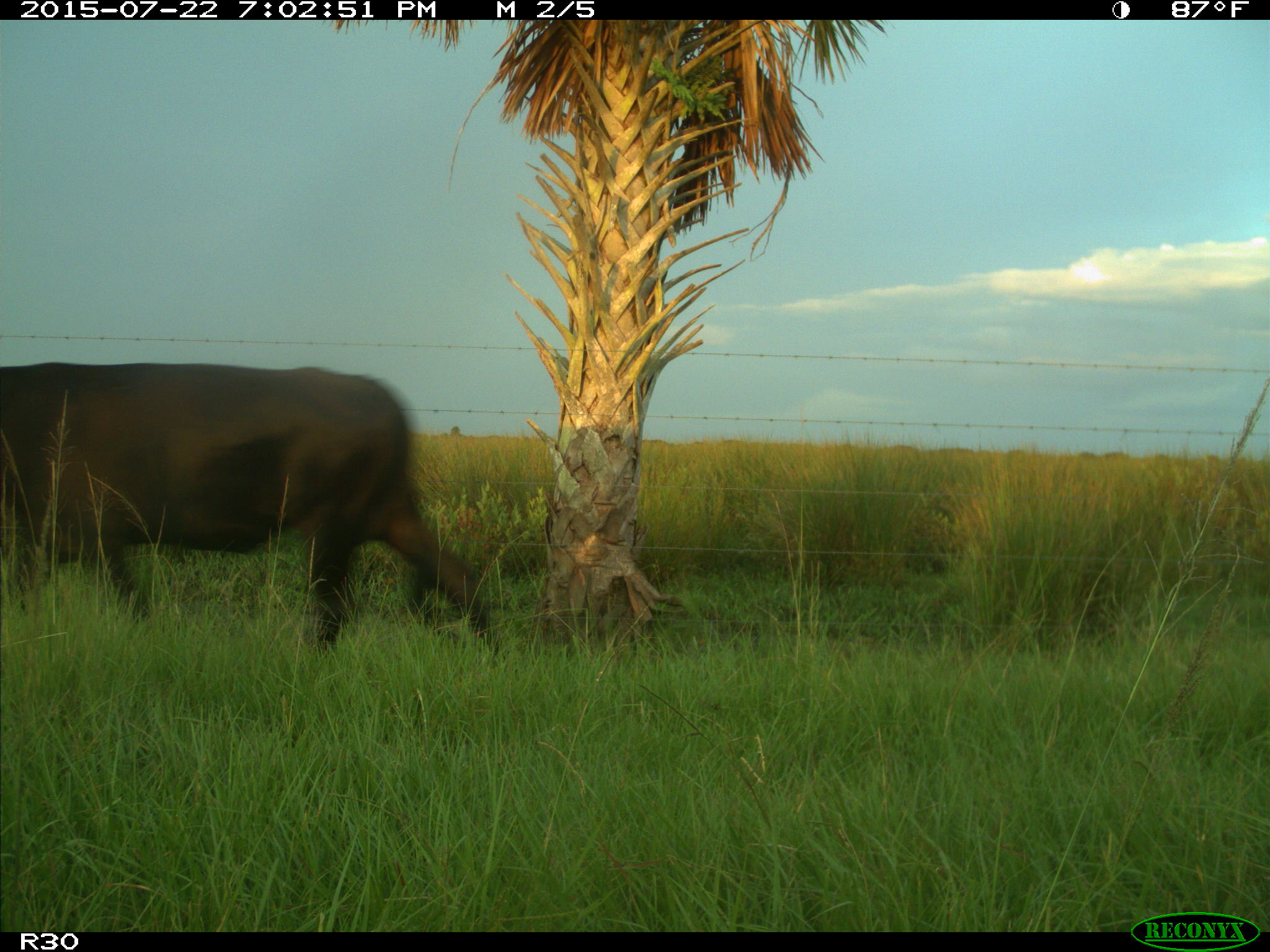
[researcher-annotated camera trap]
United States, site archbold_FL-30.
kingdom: Animalia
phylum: Chordata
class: Mammalia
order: Artiodactyla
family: Bovidae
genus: Bos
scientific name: Bos taurus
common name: domestic cow